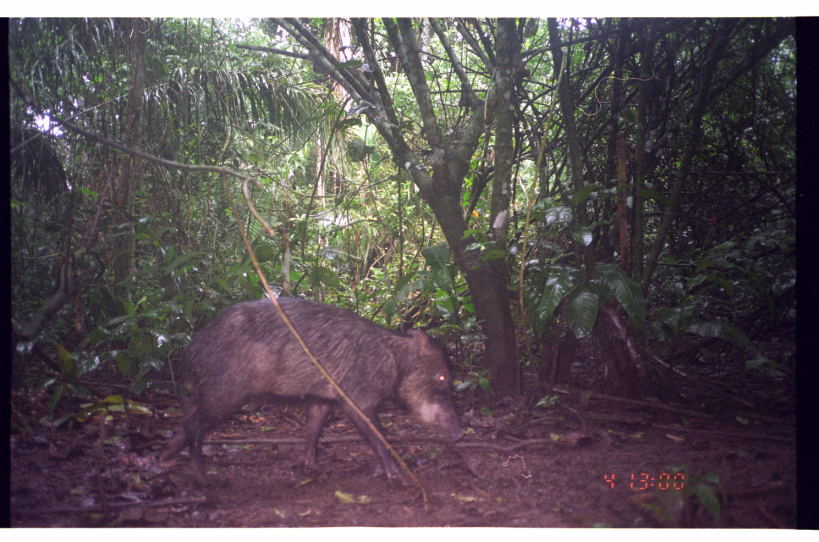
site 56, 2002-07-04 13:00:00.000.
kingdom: Animalia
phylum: Chordata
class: Mammalia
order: Artiodactyla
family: Tayassuidae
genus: Tayassu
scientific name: Tayassu pecari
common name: white-lipped peccary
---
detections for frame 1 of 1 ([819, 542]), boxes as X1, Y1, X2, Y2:
tayassu pecari: 154, 294, 463, 486